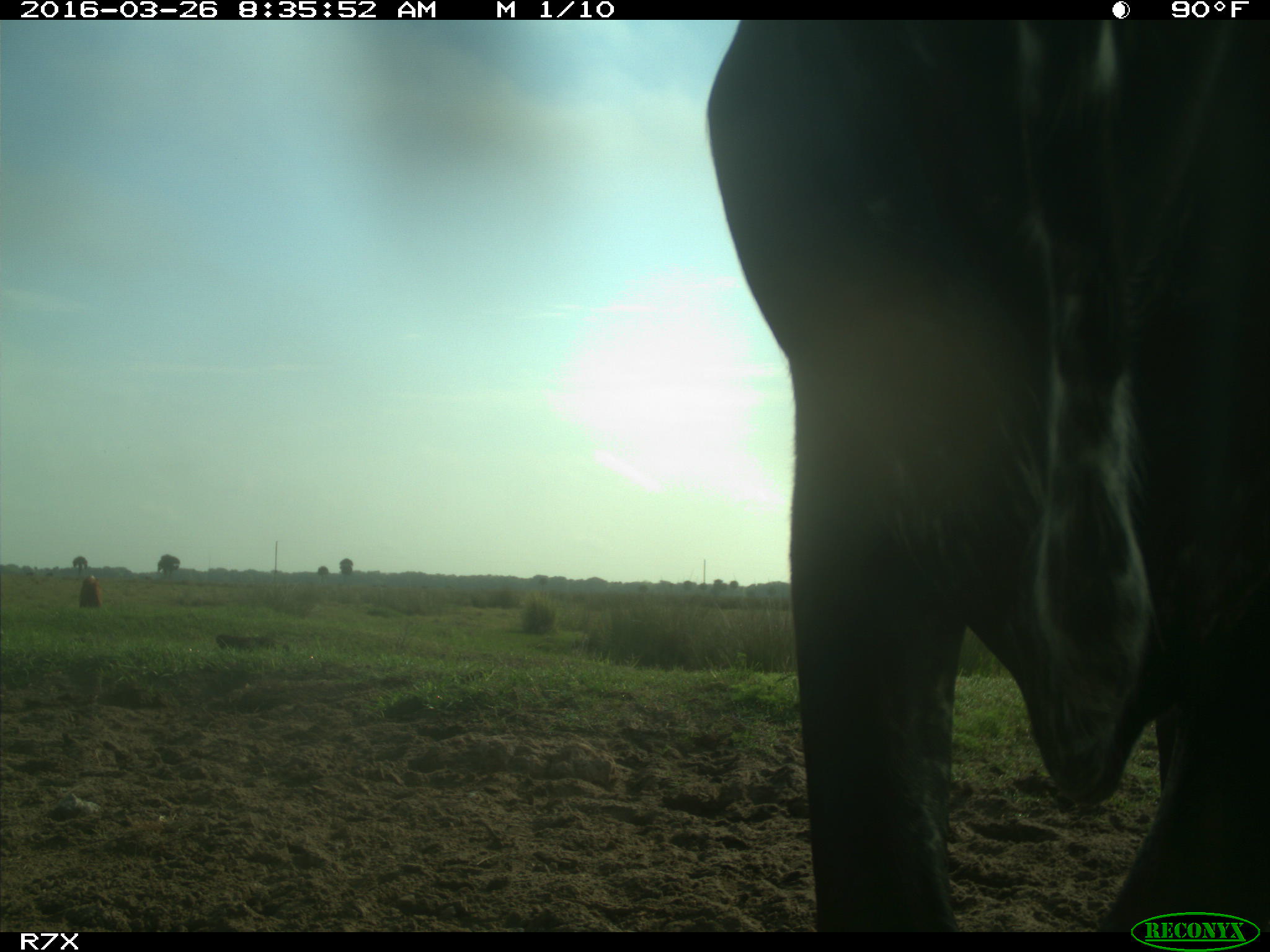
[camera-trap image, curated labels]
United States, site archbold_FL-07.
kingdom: Animalia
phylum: Chordata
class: Mammalia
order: Artiodactyla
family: Bovidae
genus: Bos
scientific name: Bos taurus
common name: domestic cow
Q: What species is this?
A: Bos taurus (domestic cow).